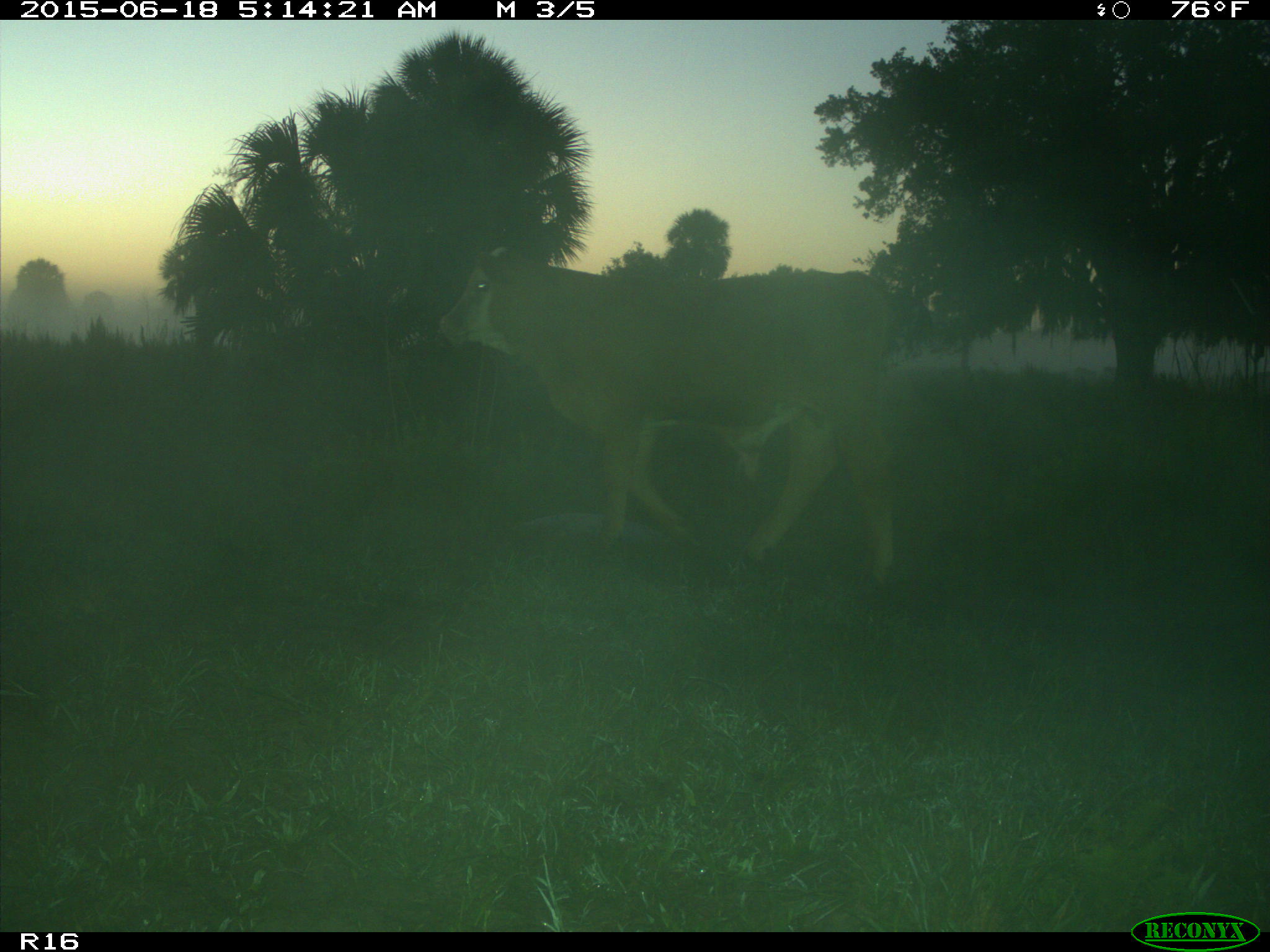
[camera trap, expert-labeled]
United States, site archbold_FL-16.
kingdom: Animalia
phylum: Chordata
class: Mammalia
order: Artiodactyla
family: Bovidae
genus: Bos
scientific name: Bos taurus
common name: domestic cow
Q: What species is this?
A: Bos taurus (domestic cow).